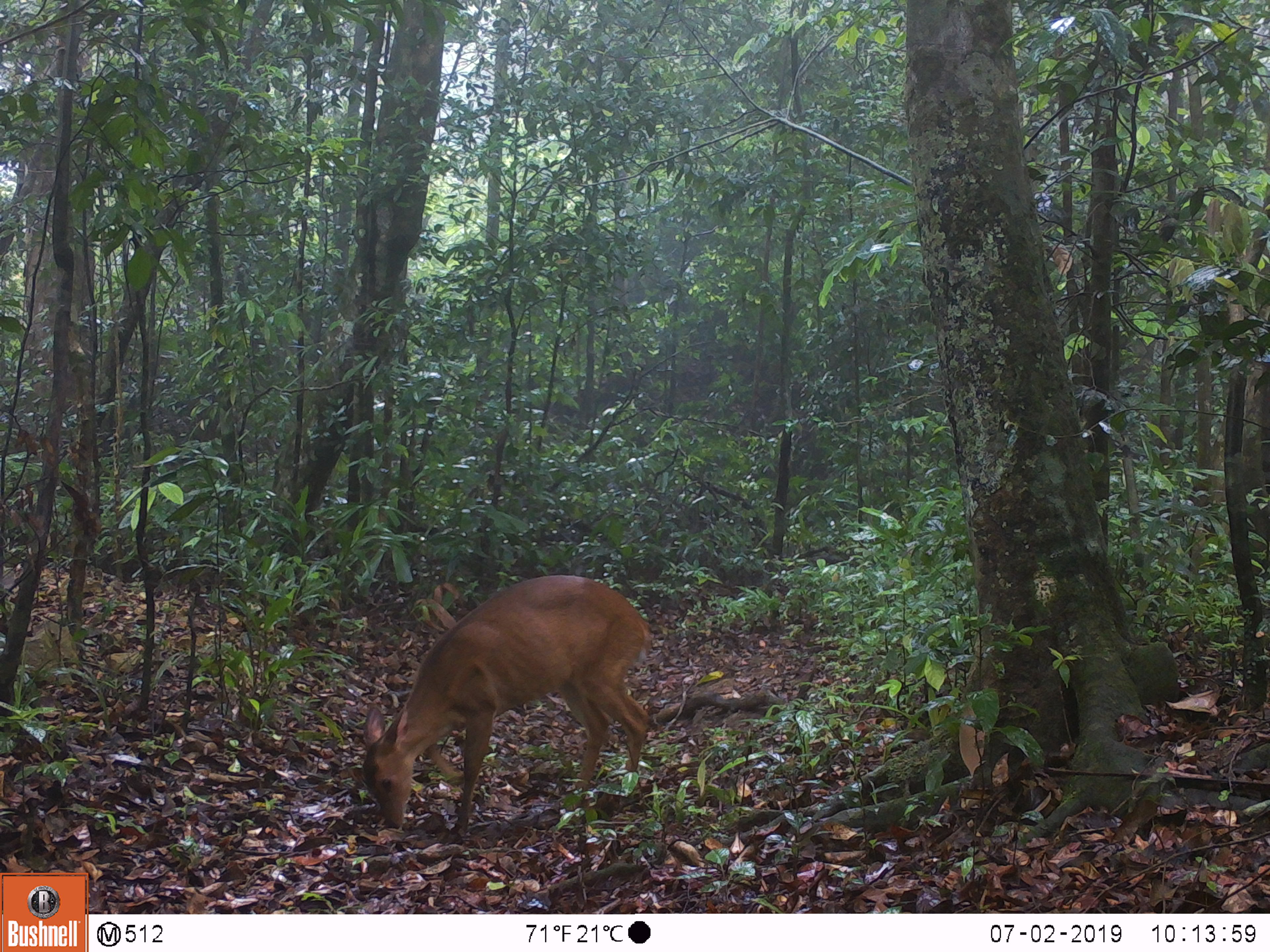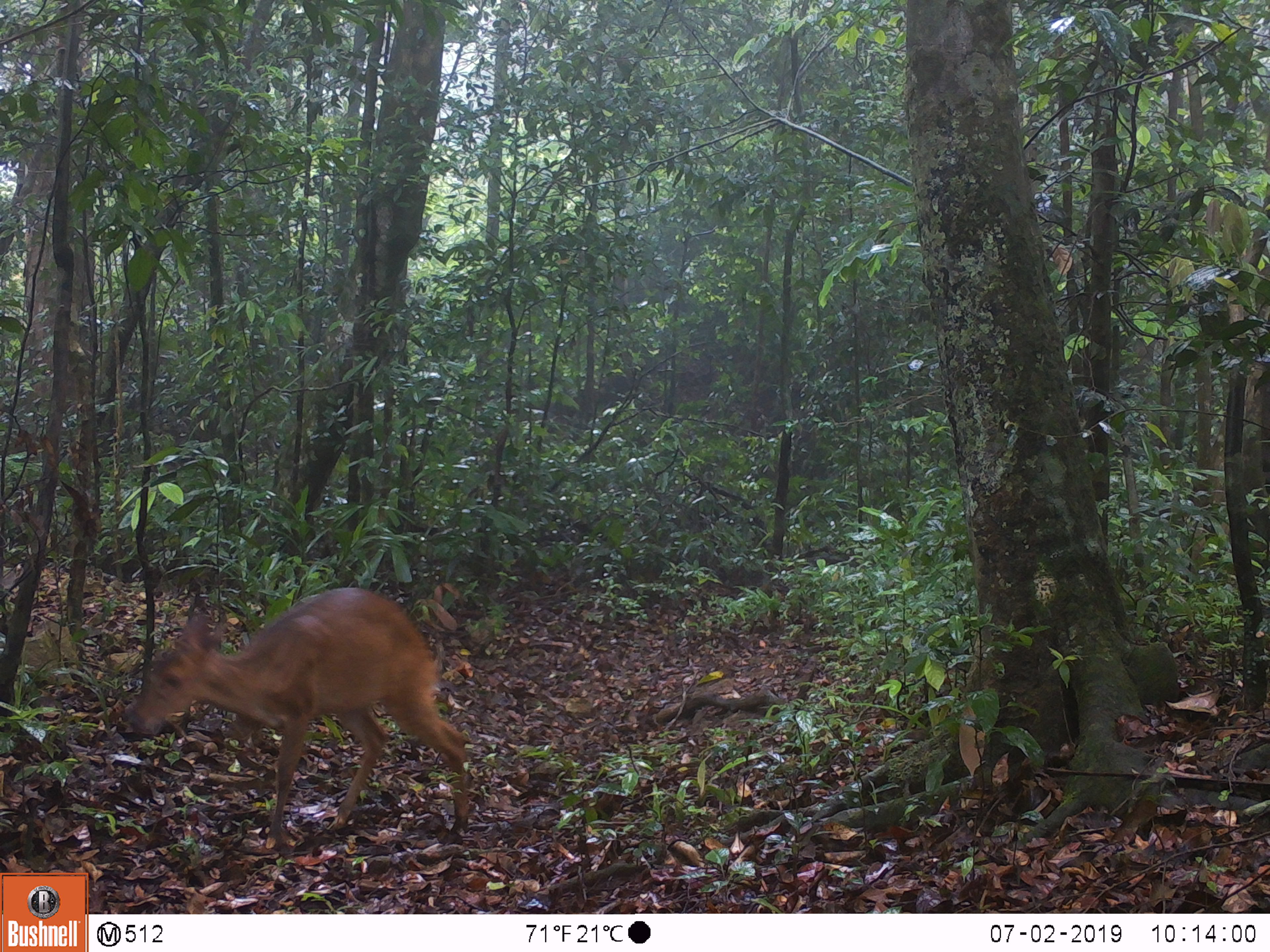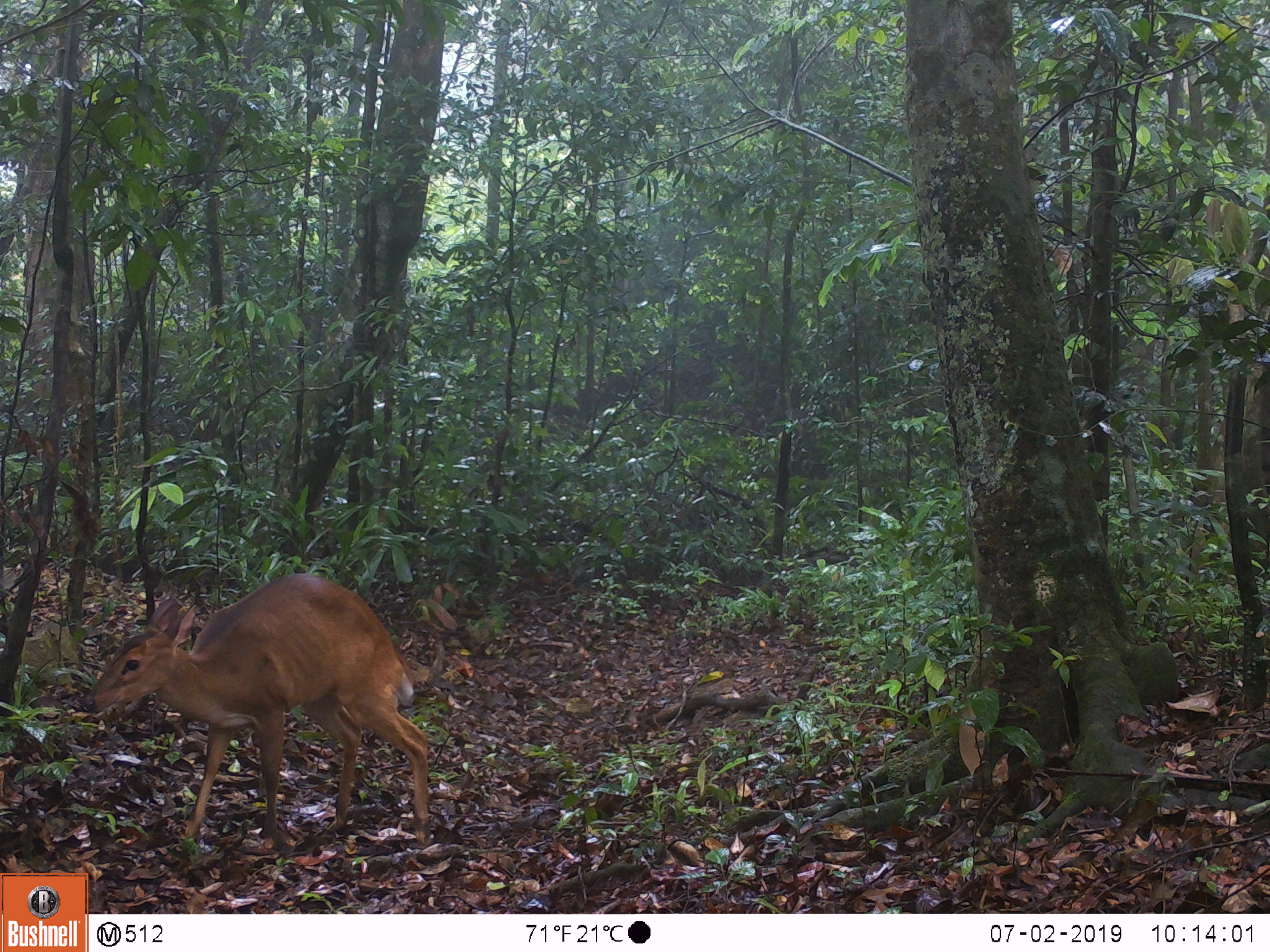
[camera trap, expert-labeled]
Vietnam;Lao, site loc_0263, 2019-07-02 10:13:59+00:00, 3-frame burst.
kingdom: Animalia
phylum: Chordata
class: Mammalia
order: Artiodactyla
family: Cervidae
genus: Muntiacus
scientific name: Muntiacus vuquangensis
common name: large-antlered muntjac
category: large antlered muntjac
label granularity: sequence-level